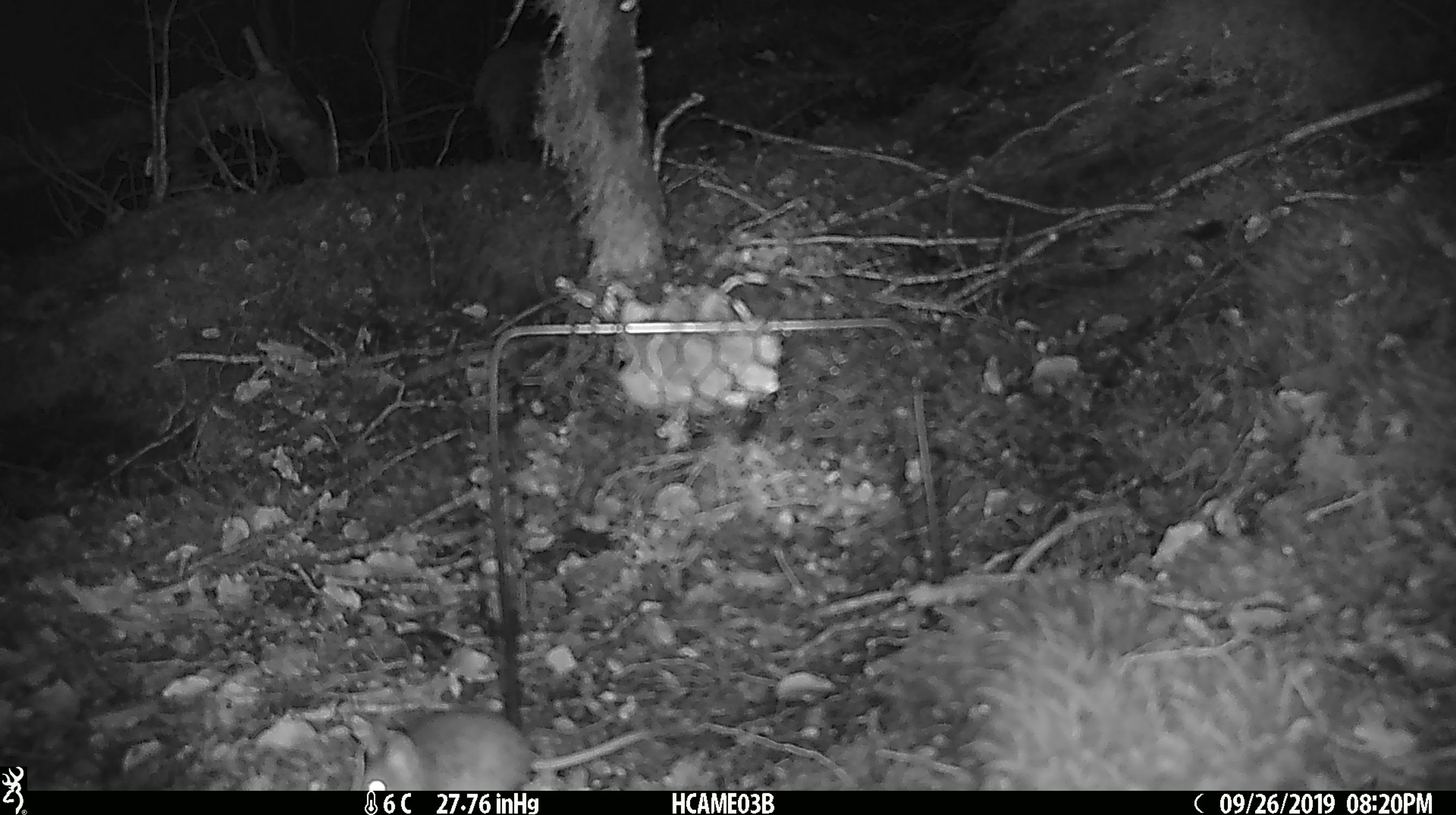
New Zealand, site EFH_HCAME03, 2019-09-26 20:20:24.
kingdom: Animalia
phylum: Chordata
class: Mammalia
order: Rodentia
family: Muridae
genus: Mus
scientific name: Mus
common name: mouse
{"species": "mouse (Mus)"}